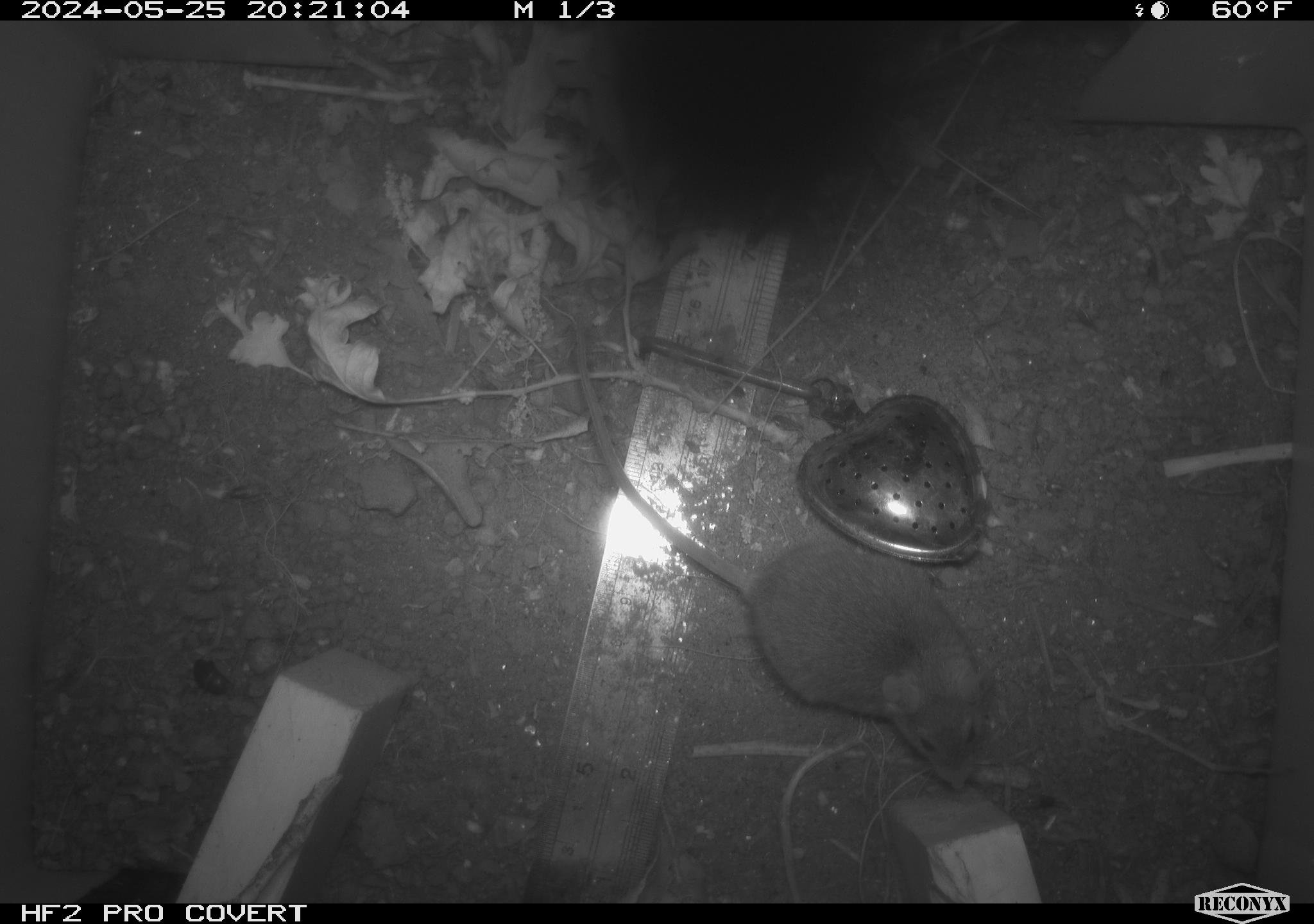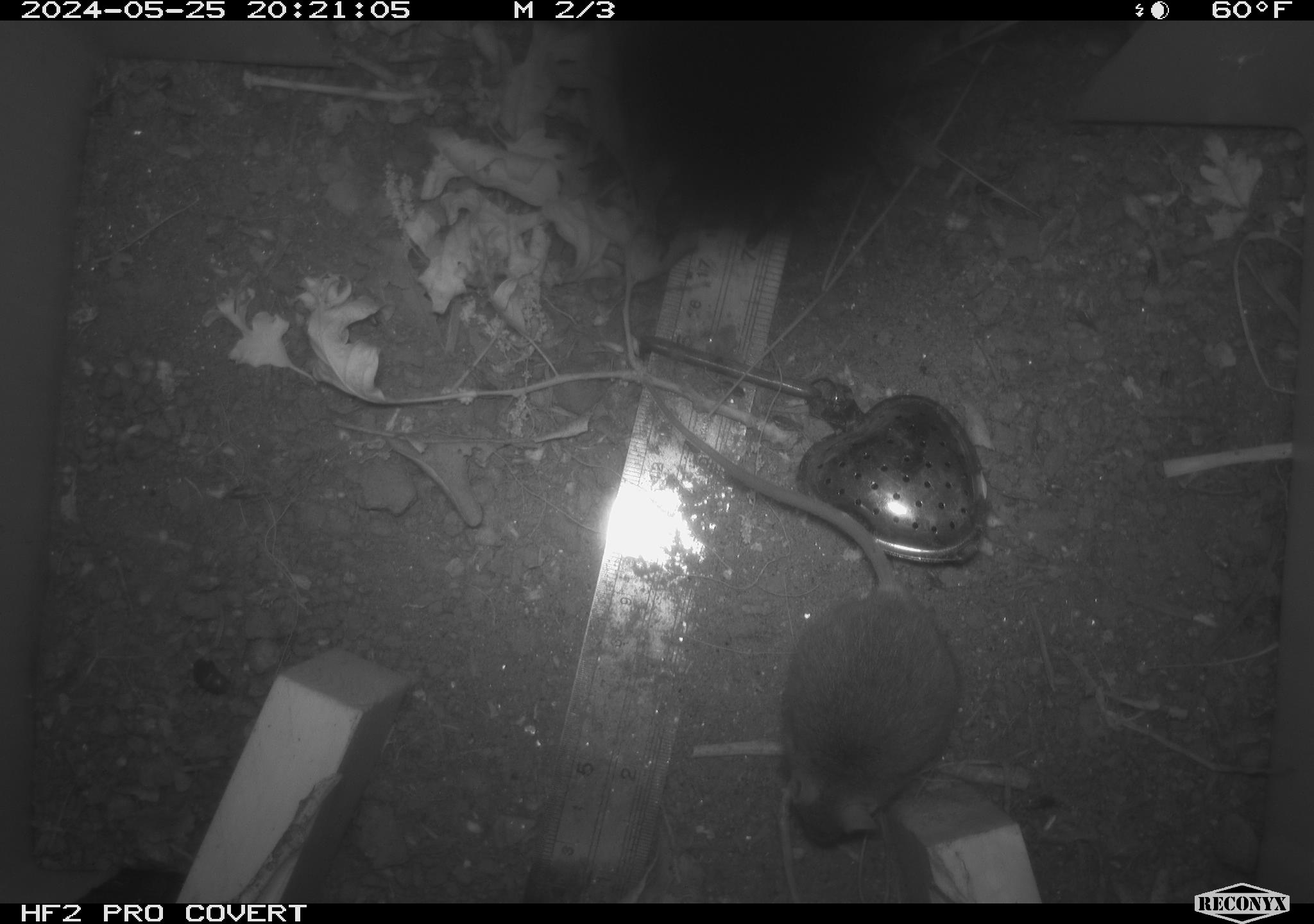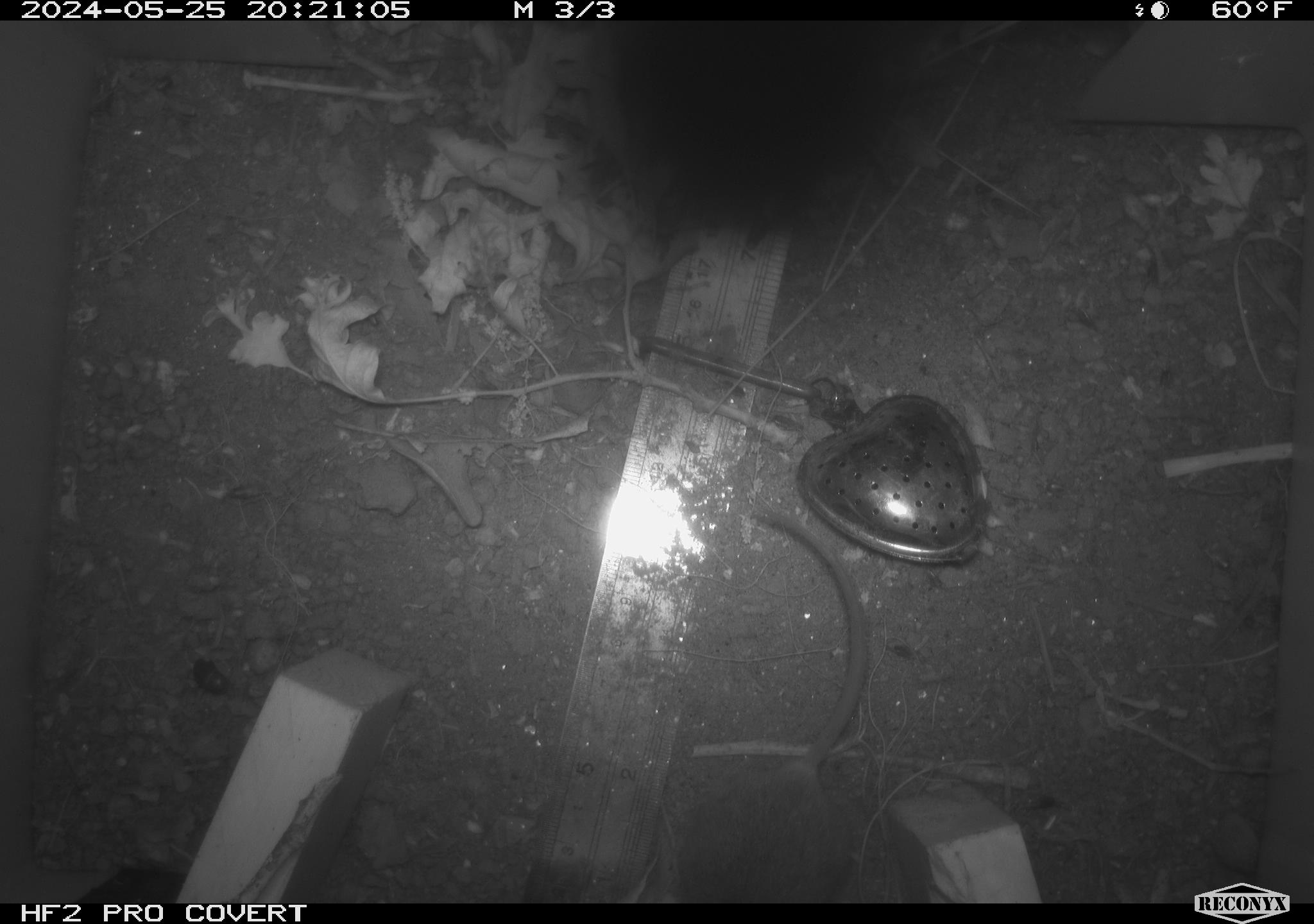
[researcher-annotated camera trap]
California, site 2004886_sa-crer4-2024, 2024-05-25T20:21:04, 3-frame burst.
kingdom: Animalia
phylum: Chordata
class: Mammalia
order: Rodentia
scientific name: Rodentia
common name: mouse species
Mouse species (Rodentia).